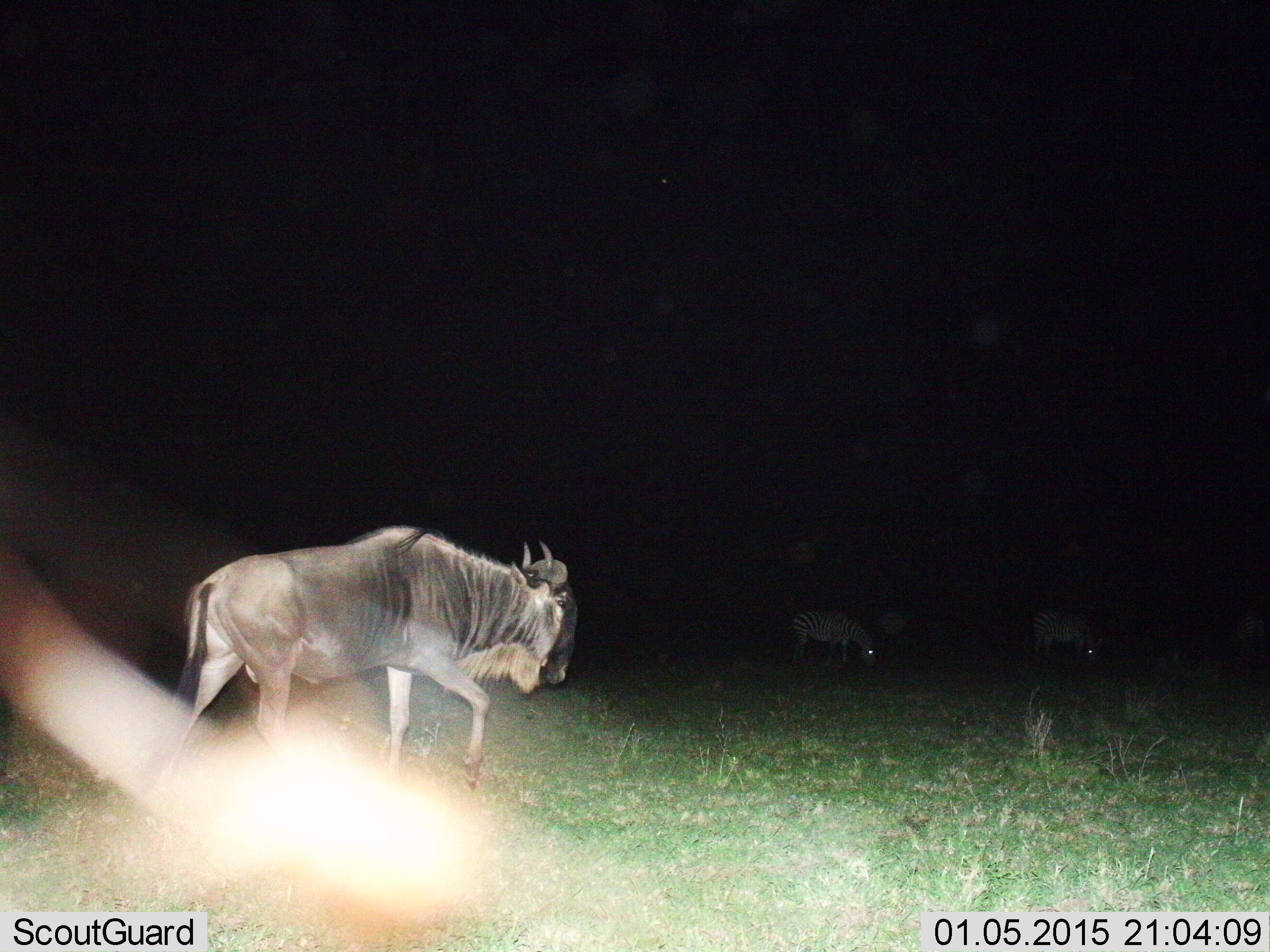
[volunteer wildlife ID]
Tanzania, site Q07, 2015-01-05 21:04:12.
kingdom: Animalia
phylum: Chordata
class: Mammalia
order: Artiodactyla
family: Bovidae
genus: Connochaetes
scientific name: Connochaetes taurinus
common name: blue wildebeest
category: wildebeest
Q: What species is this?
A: Wildebeest (blue wildebeest) (Connochaetes taurinus).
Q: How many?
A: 1.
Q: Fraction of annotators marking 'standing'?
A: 0%.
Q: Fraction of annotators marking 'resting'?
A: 0%.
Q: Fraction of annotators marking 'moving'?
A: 100%.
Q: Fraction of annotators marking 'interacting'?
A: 0%.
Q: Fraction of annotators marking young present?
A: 0%.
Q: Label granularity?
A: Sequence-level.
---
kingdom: Animalia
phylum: Chordata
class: Mammalia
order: Perissodactyla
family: Equidae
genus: Equus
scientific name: Equus quagga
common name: plains zebra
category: zebra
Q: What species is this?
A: Zebra (plains zebra) (Equus quagga).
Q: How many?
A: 2.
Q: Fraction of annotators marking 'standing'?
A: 0%.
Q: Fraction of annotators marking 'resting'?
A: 0%.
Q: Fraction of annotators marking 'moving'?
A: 0%.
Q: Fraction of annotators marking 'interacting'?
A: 0%.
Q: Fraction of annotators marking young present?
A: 0%.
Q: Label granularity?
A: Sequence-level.